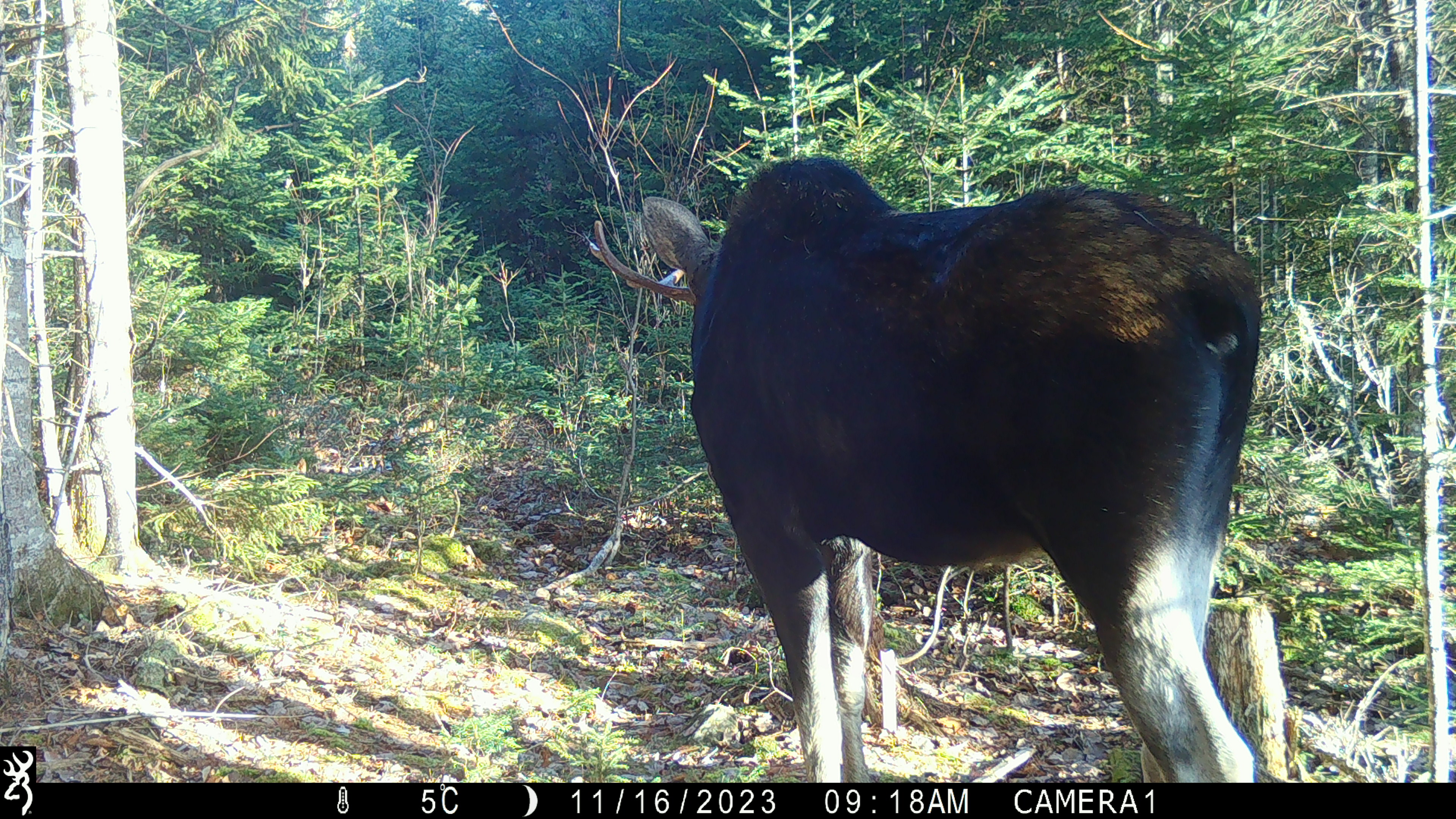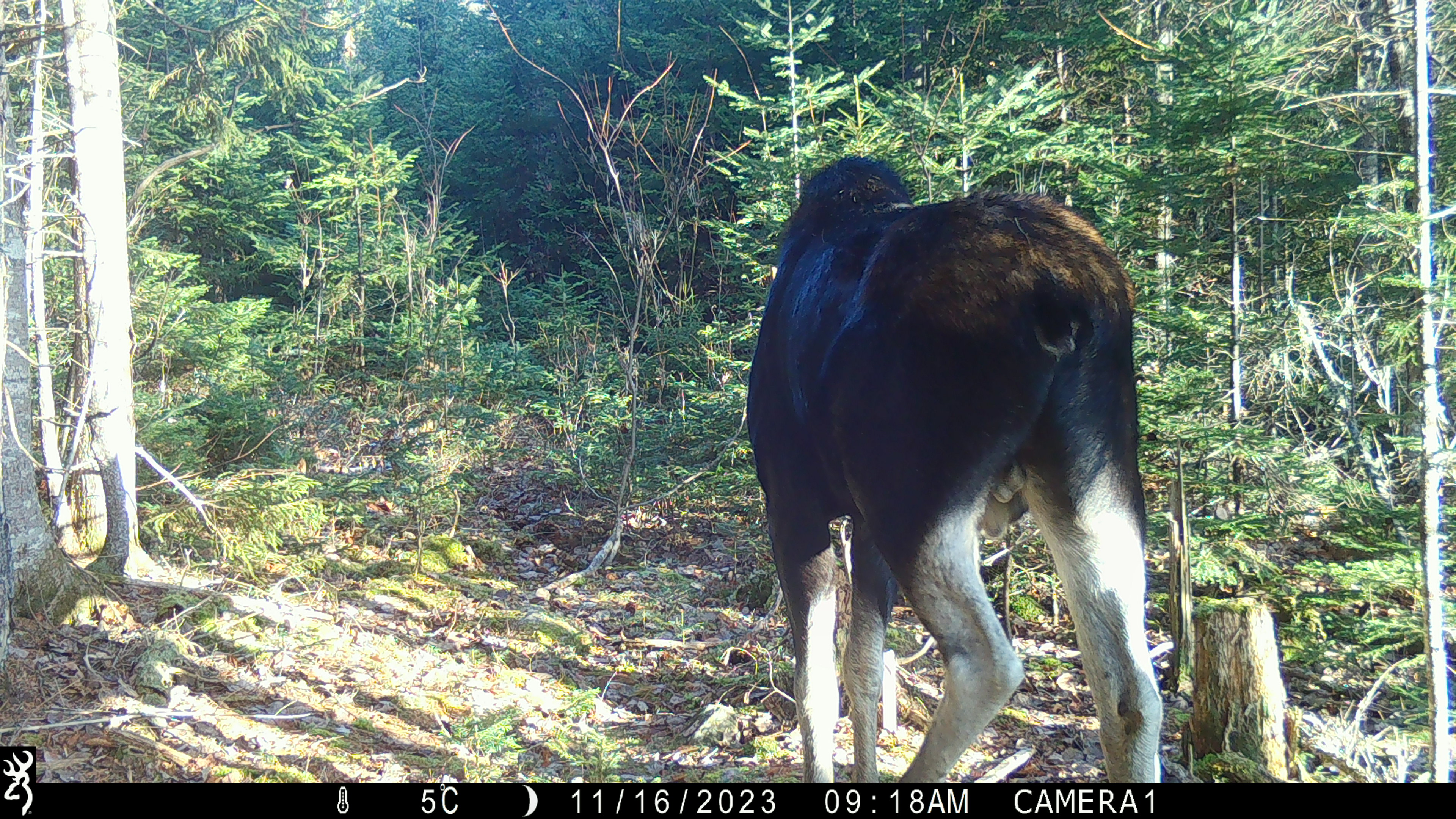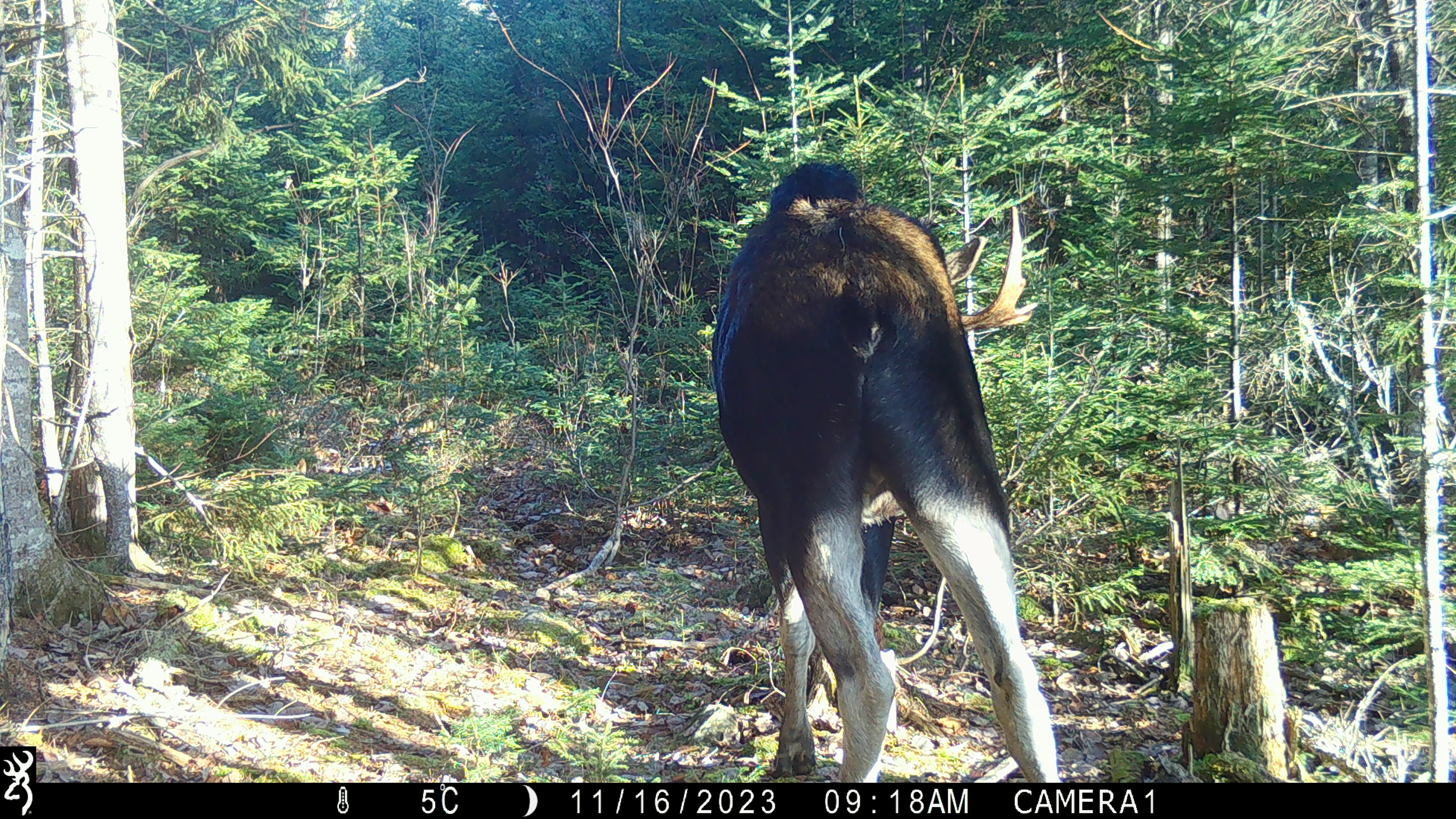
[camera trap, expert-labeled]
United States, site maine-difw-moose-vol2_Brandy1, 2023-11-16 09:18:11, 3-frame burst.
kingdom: Animalia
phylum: Chordata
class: Mammalia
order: Artiodactyla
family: Cervidae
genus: Alces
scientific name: Alces alces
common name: moose